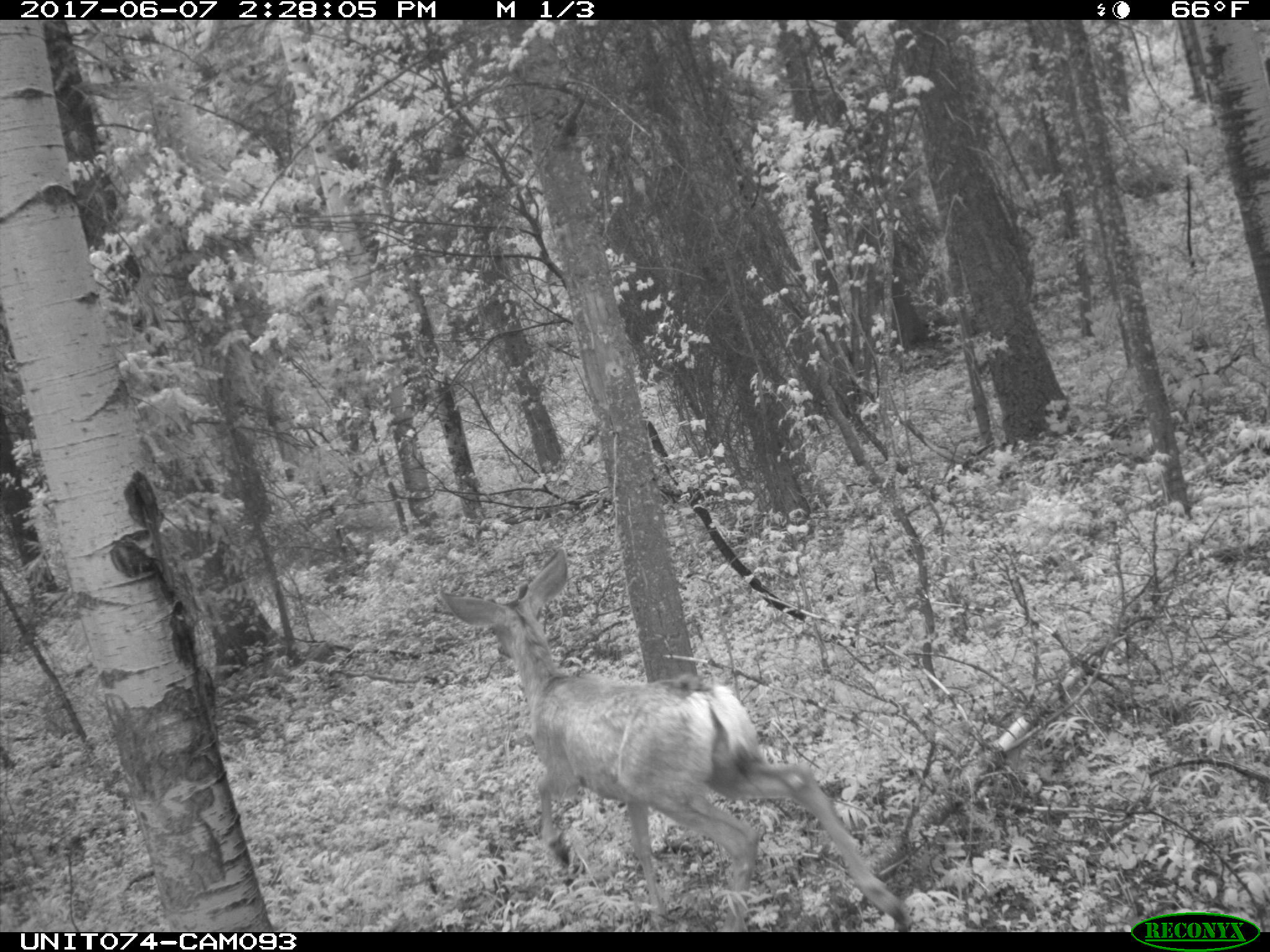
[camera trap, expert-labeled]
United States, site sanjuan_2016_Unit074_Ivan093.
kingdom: Animalia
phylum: Chordata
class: Mammalia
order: Artiodactyla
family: Cervidae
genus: Odocoileus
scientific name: Odocoileus hemionus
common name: mule deer